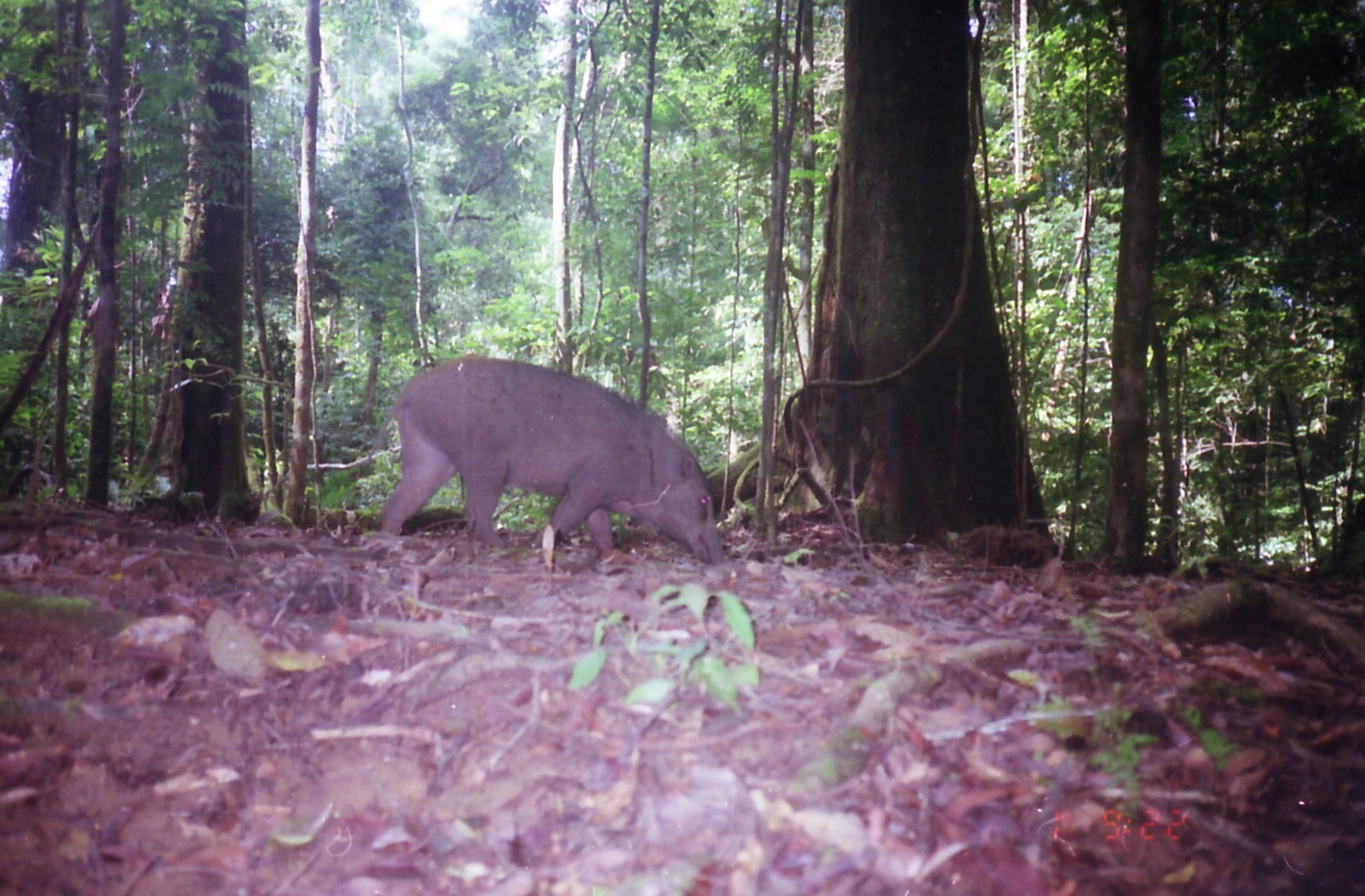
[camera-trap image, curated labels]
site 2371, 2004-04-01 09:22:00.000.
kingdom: Animalia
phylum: Chordata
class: Mammalia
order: Artiodactyla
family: Suidae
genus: Sus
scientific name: Sus scrofa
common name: wild boar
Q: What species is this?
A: Sus scrofa (wild boar).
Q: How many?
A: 1.